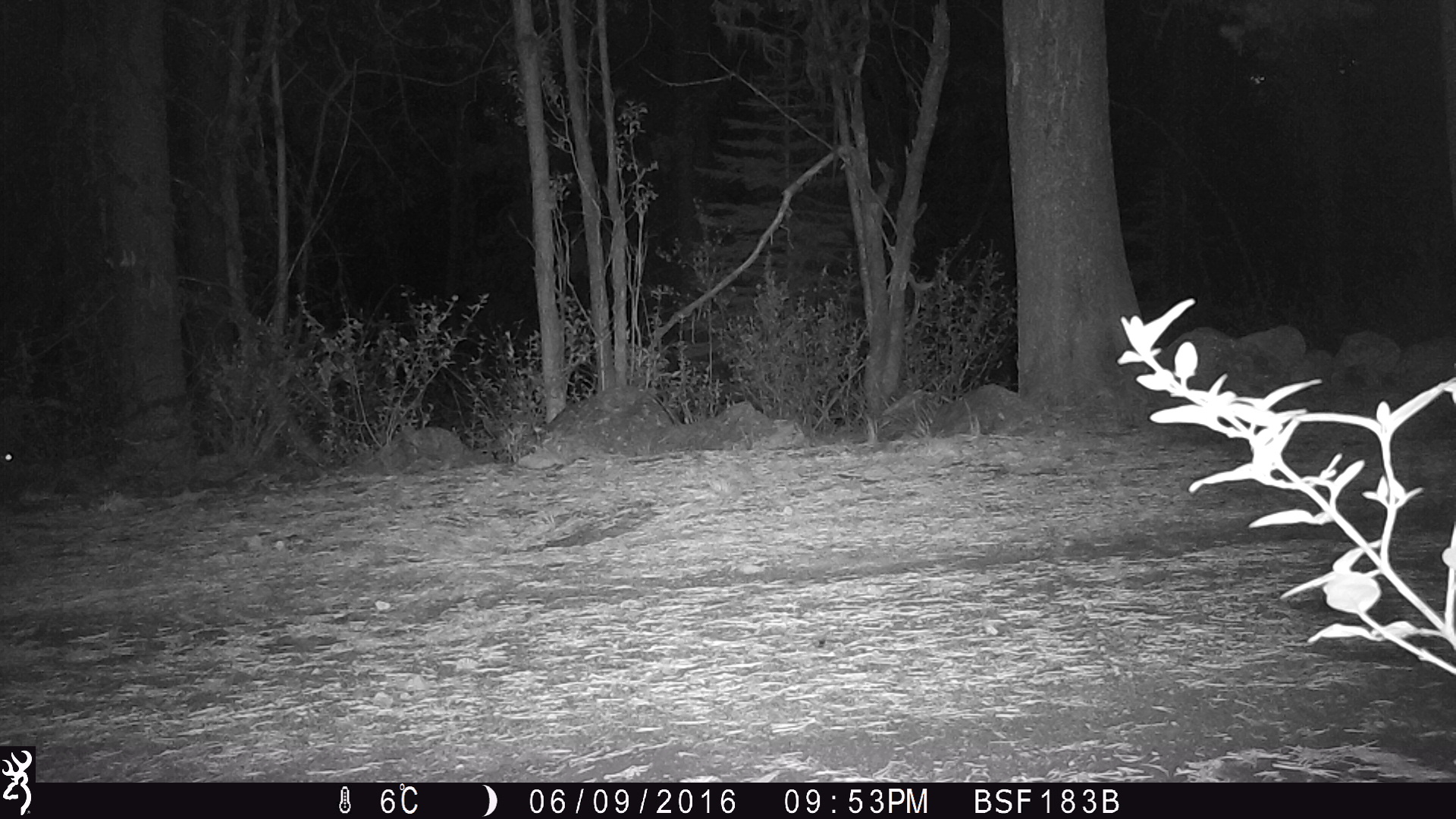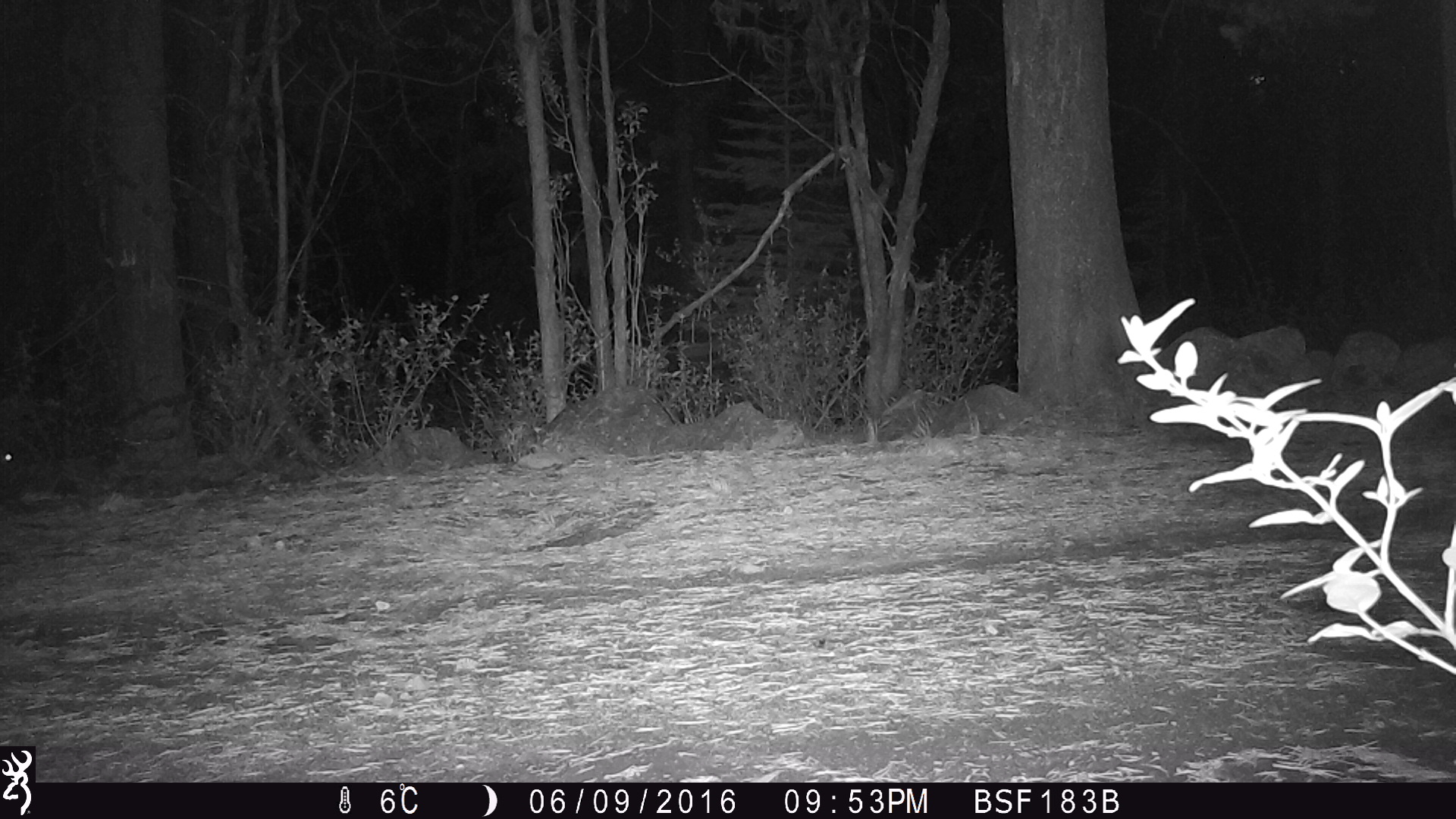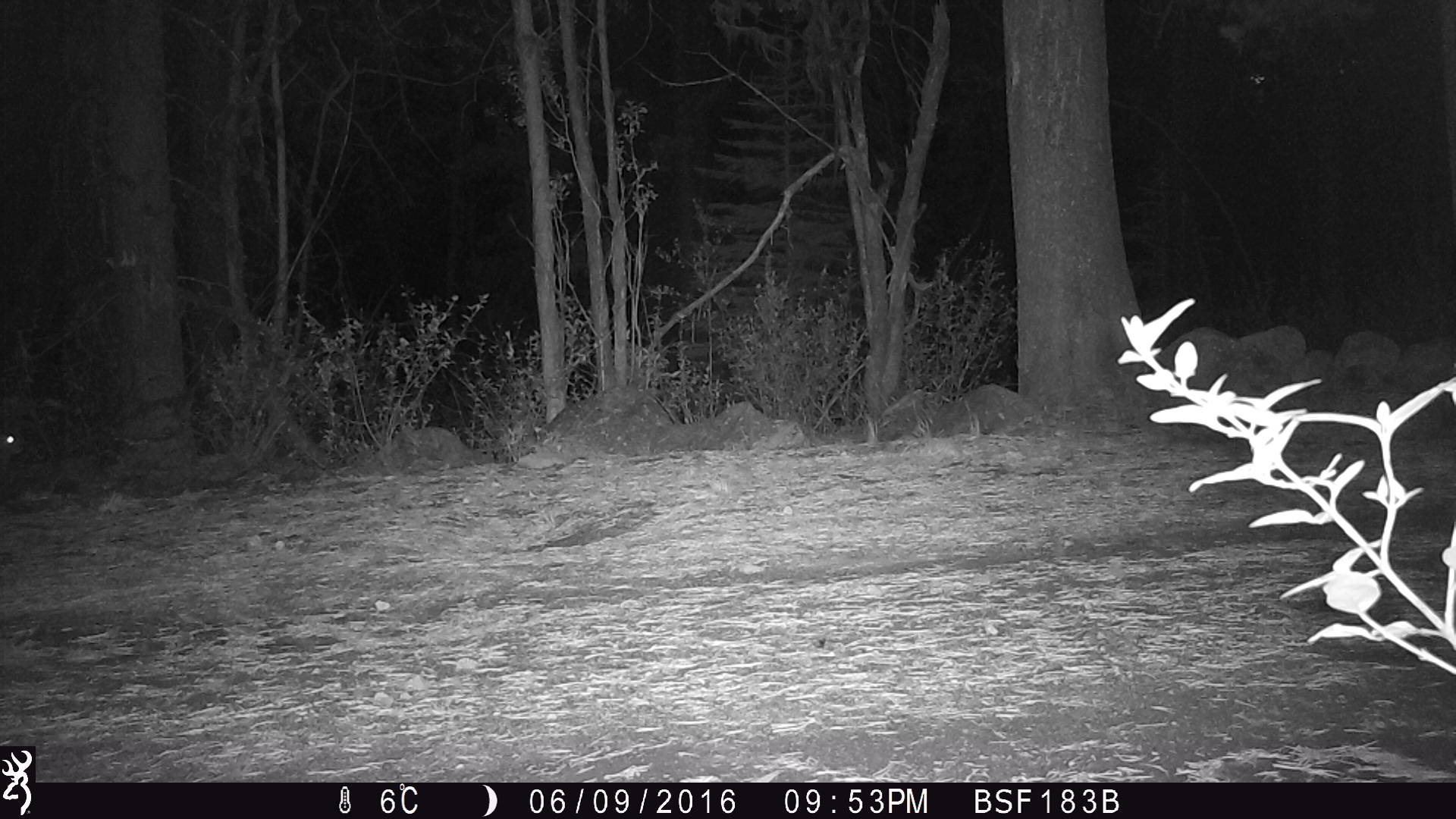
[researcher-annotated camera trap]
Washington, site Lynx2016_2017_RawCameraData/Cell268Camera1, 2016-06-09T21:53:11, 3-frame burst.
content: unidentified animal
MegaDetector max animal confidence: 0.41